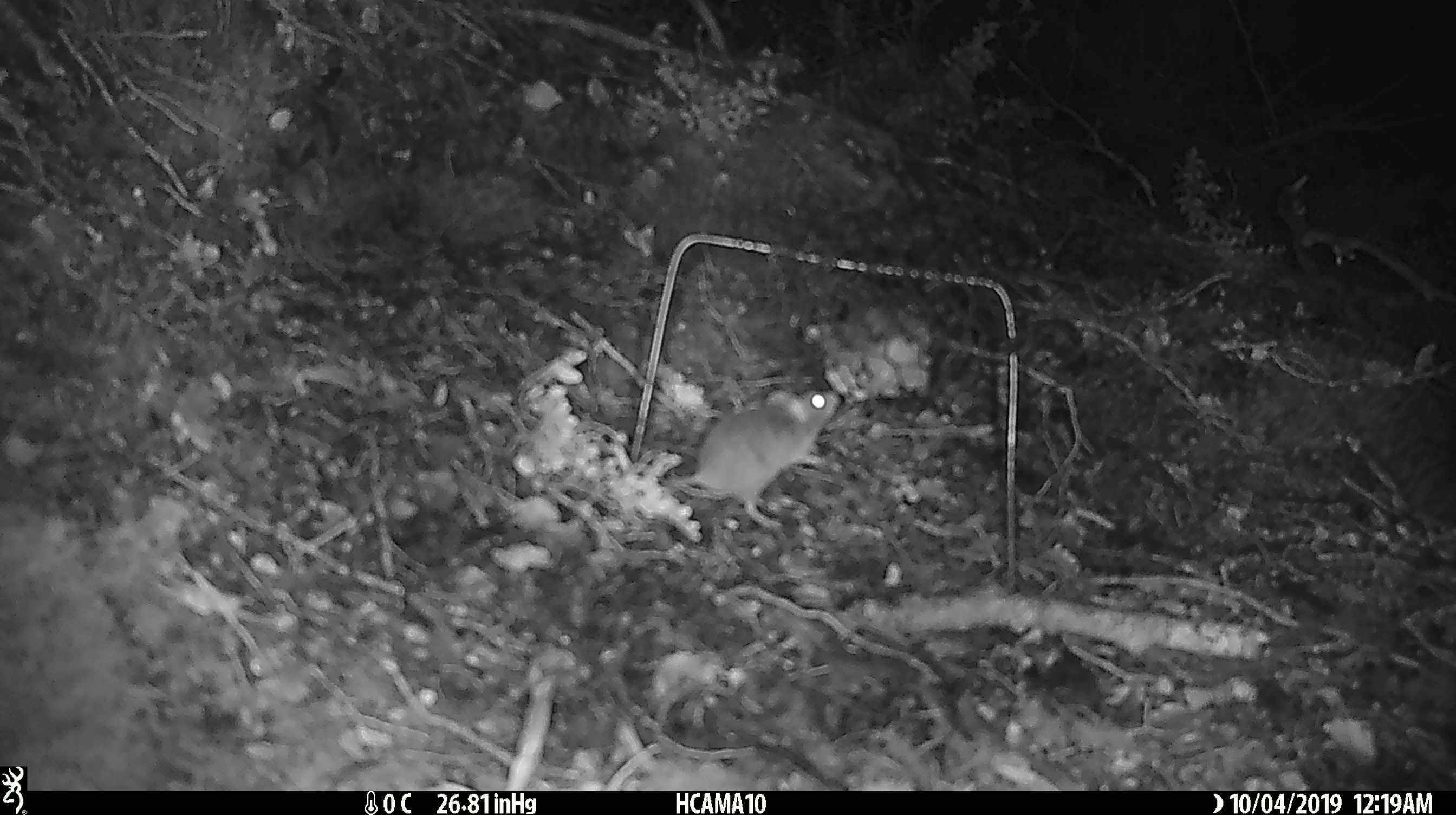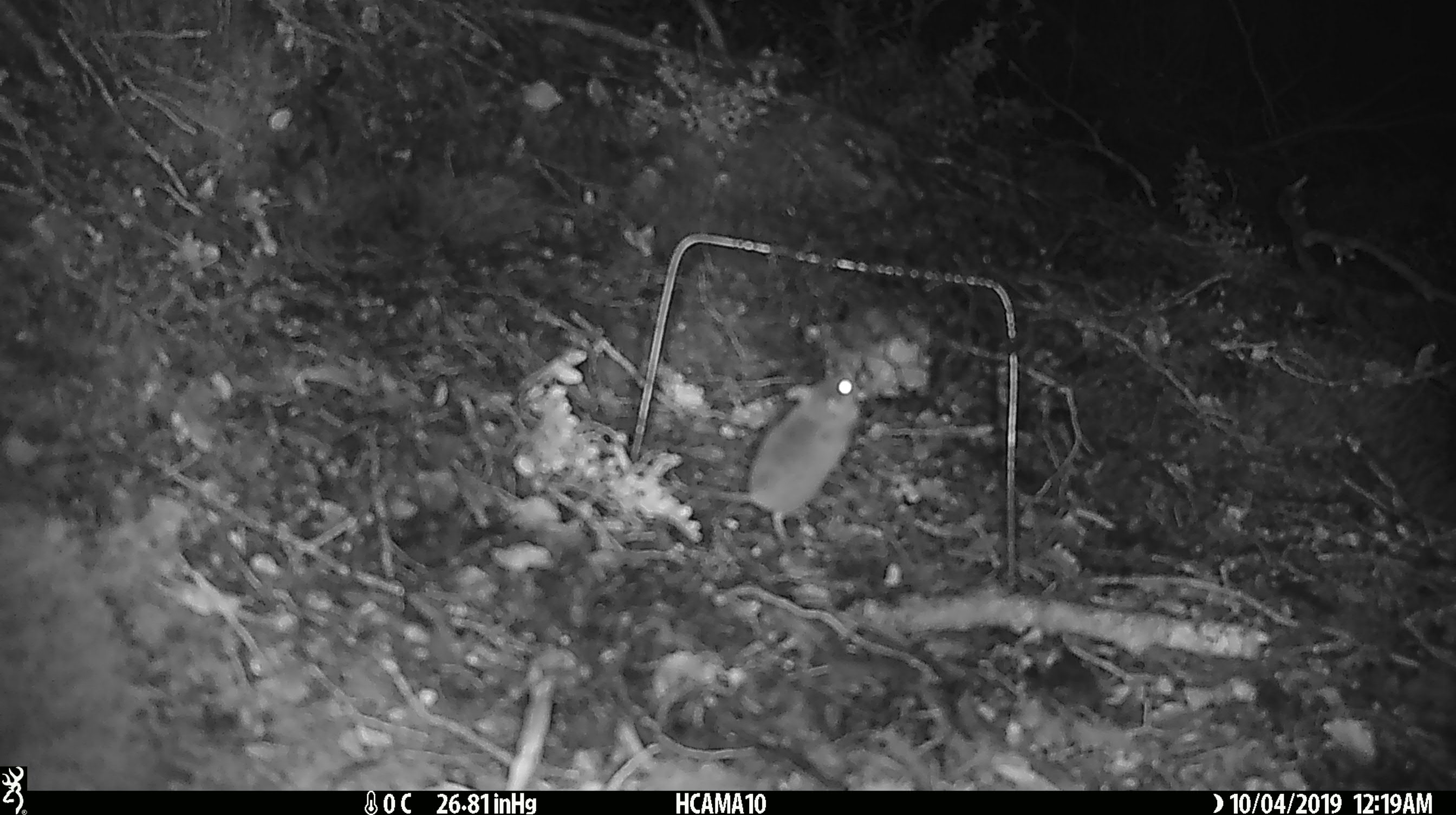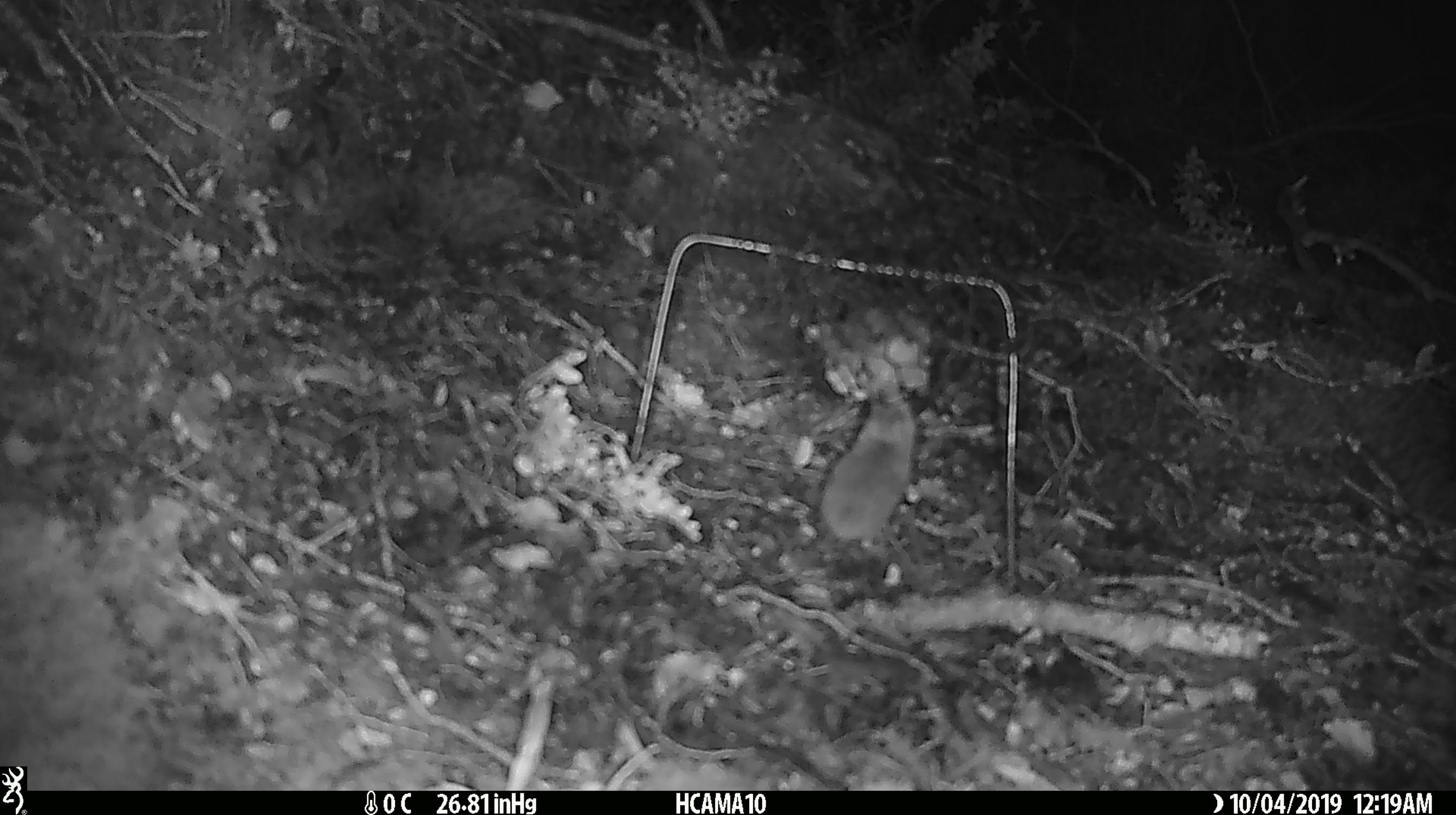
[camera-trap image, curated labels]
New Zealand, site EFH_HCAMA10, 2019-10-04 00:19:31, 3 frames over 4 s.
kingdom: Animalia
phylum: Chordata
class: Mammalia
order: Rodentia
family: Muridae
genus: Mus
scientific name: Mus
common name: mouse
Mouse (Mus).